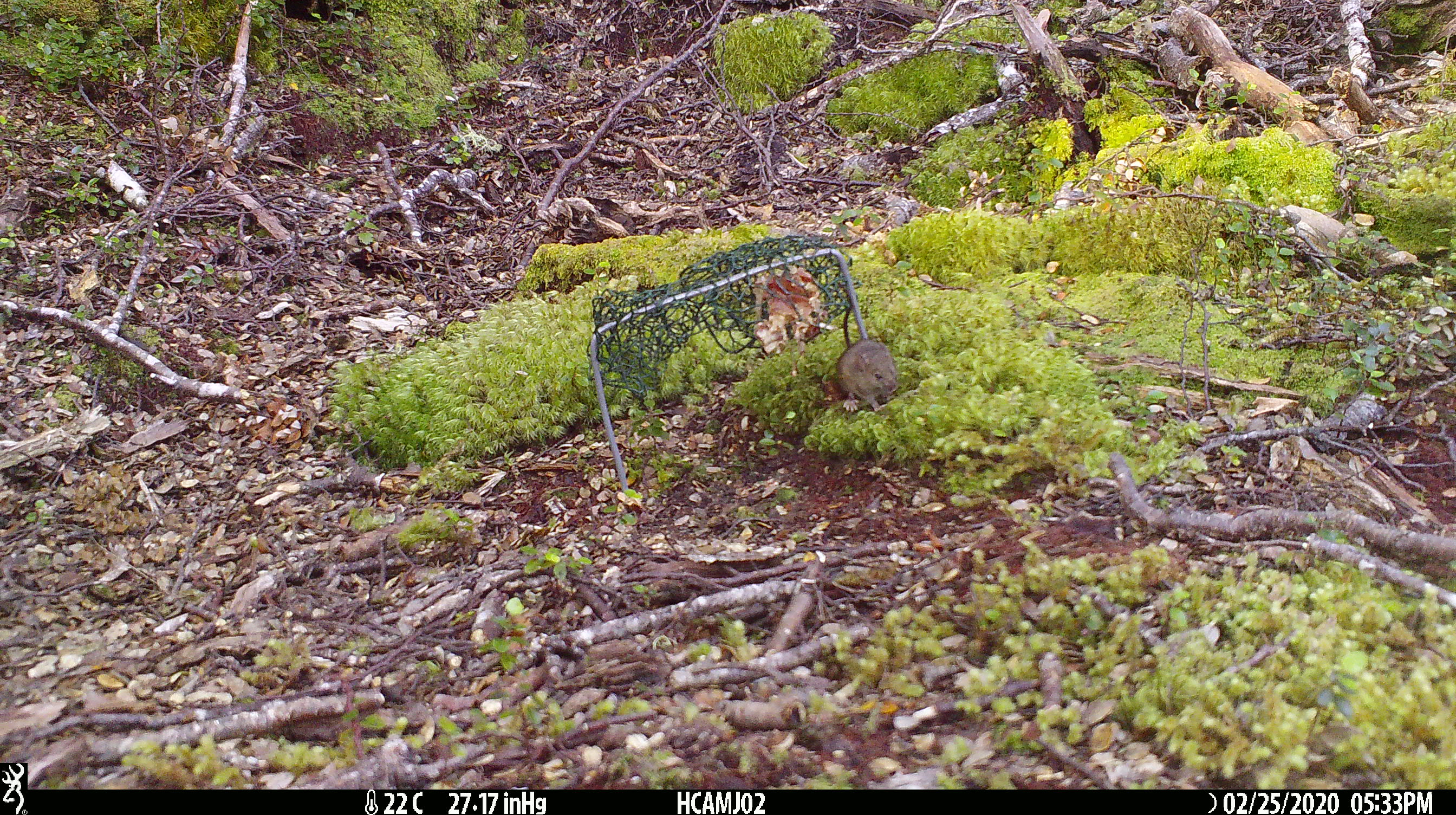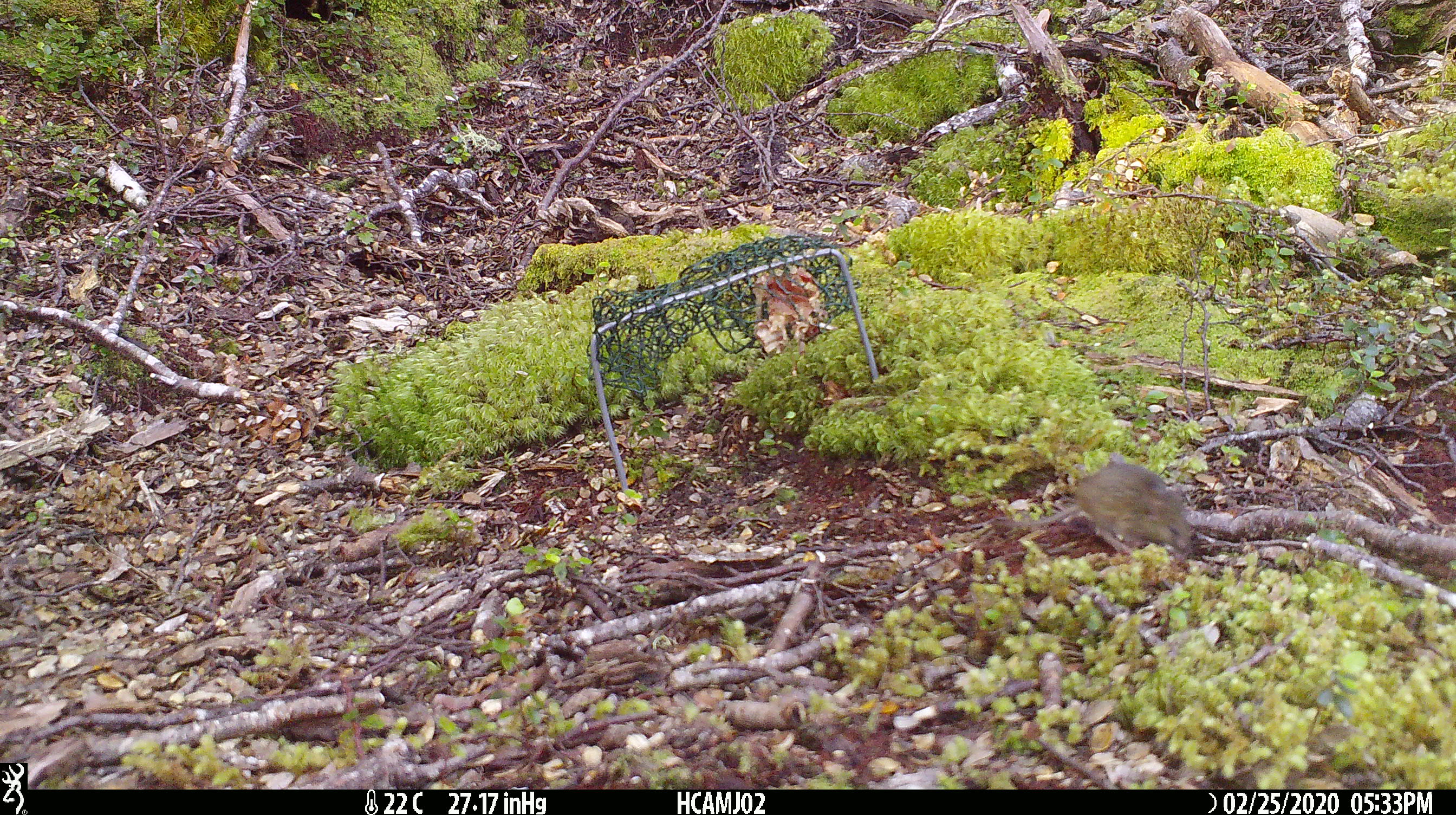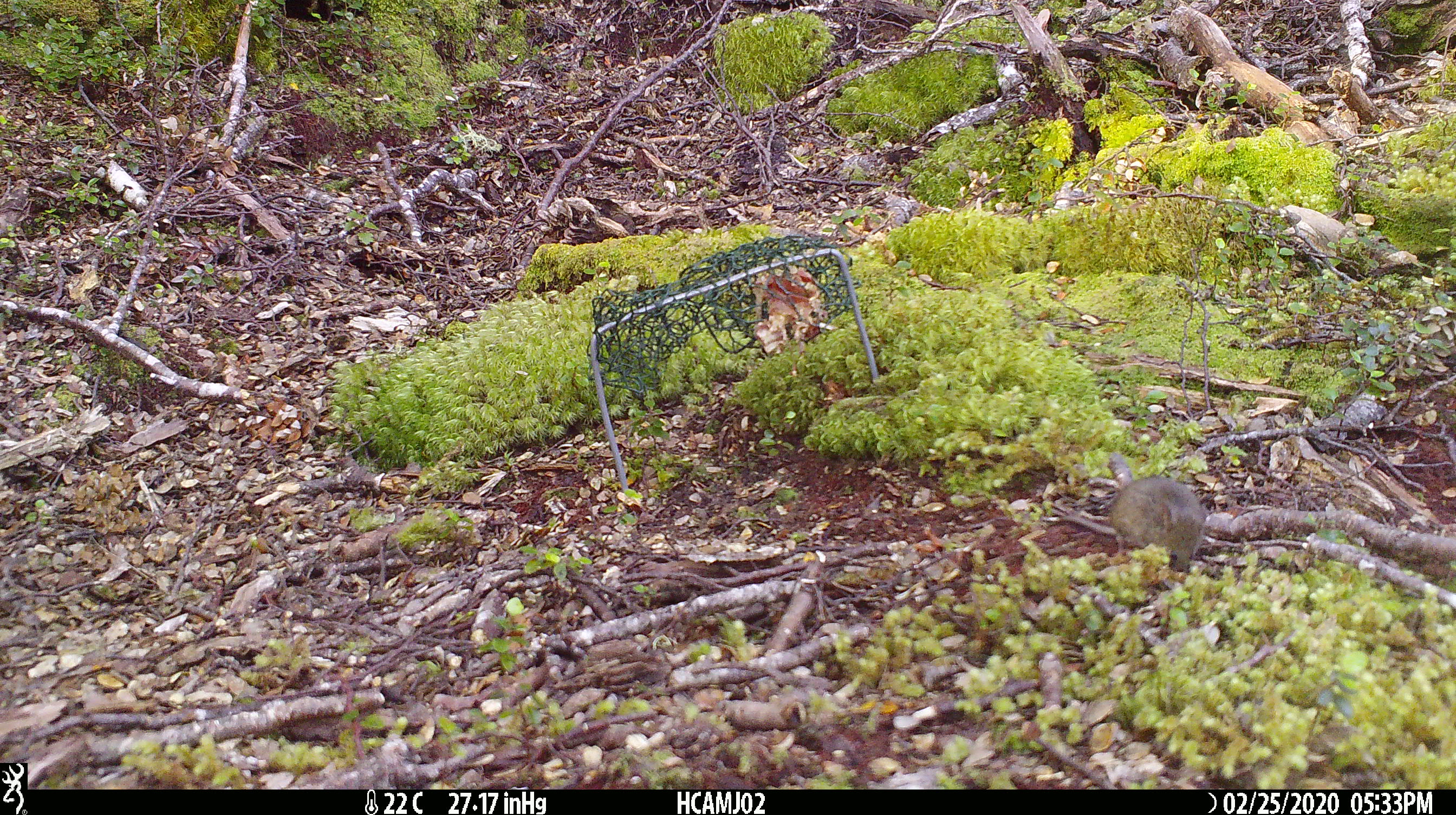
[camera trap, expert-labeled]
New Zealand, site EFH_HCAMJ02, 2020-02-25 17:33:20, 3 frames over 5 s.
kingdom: Animalia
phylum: Chordata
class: Mammalia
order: Rodentia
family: Muridae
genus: Mus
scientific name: Mus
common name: mouse